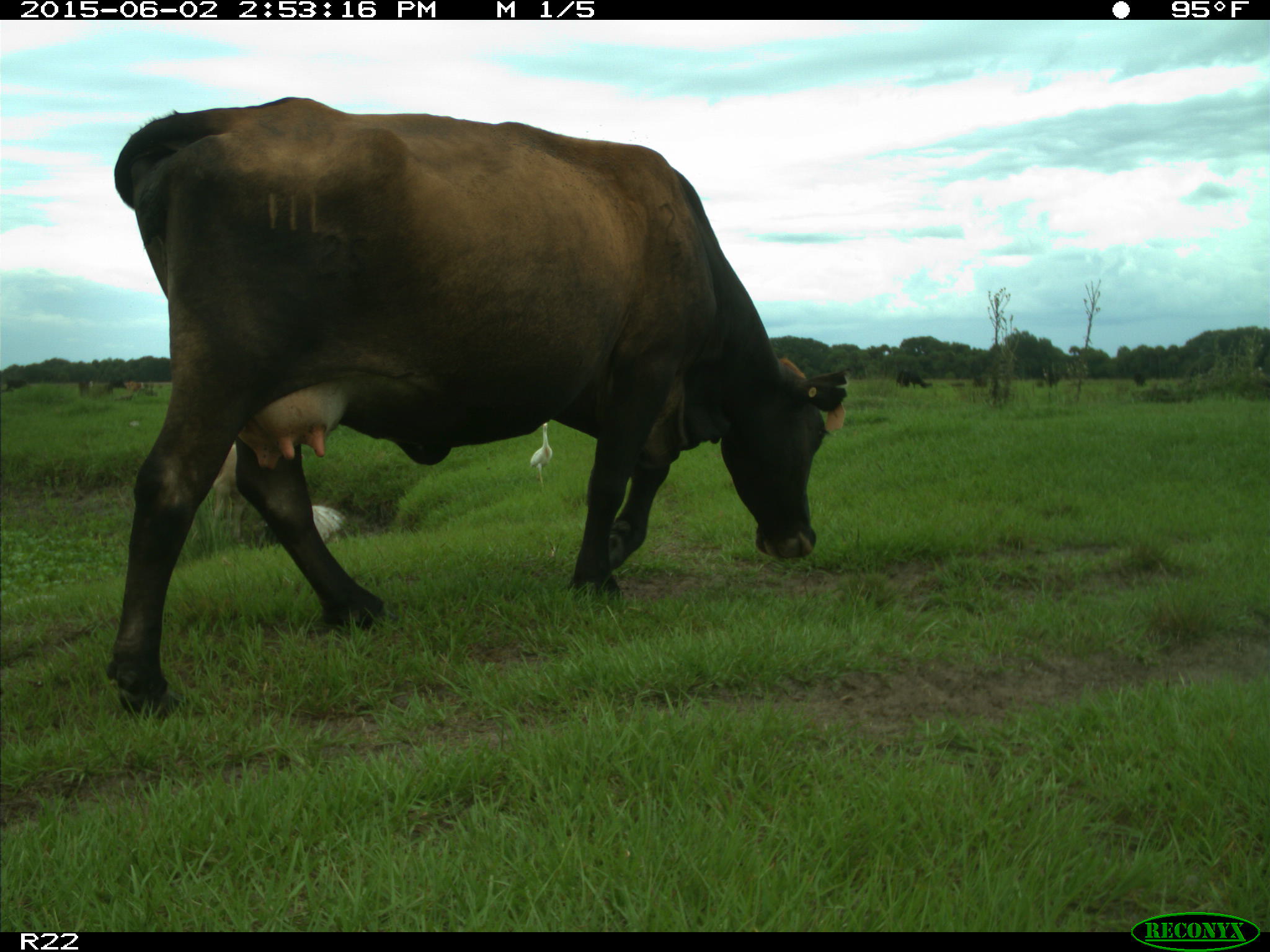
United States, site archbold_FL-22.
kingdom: Animalia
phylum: Chordata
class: Mammalia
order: Artiodactyla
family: Bovidae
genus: Bos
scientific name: Bos taurus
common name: domestic cow